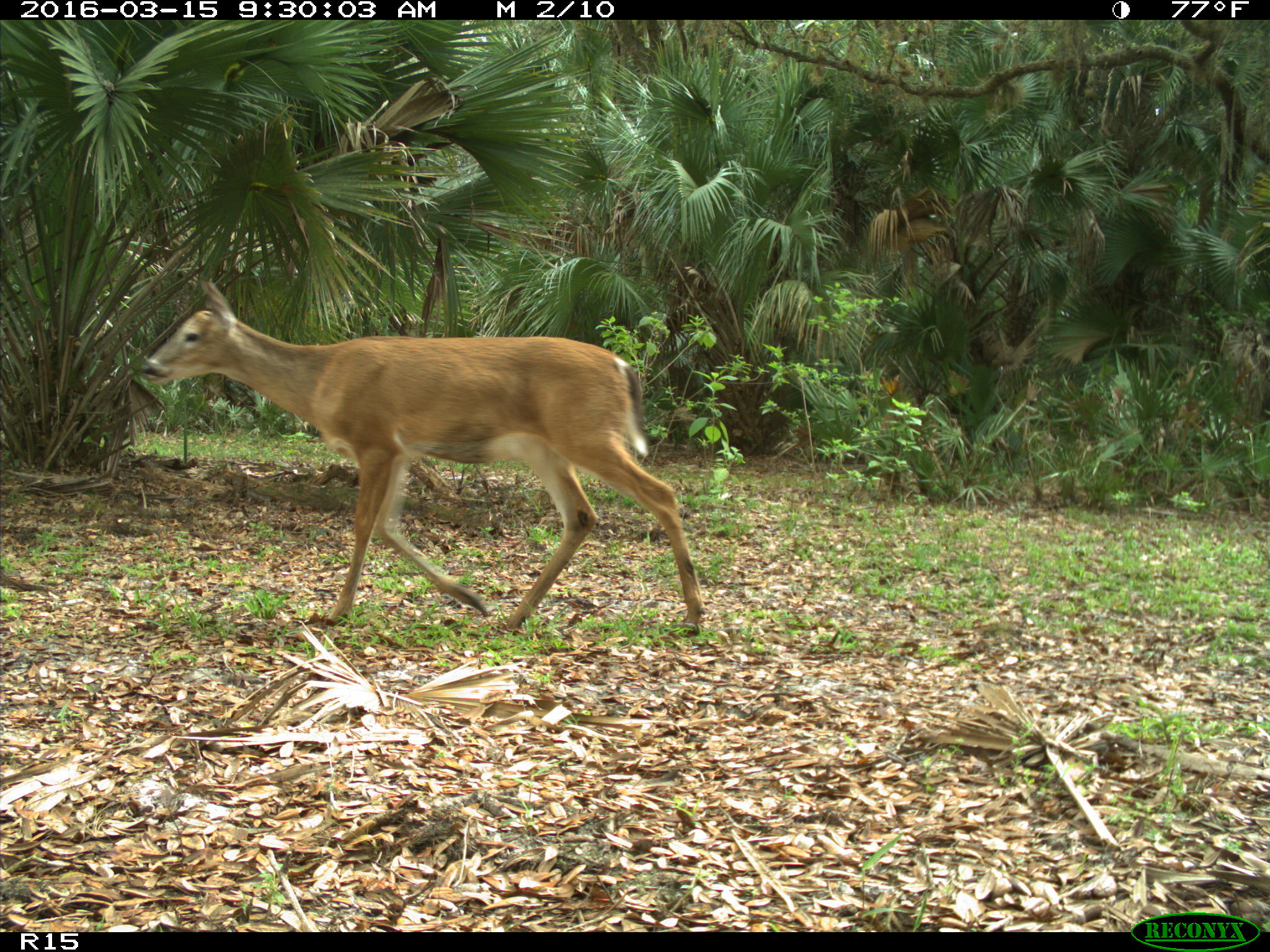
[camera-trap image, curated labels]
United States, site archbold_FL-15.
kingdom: Animalia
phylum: Chordata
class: Mammalia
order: Artiodactyla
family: Cervidae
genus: Odocoileus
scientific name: Odocoileus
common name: deer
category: unidentified deer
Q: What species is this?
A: Unidentified deer (deer) (Odocoileus).